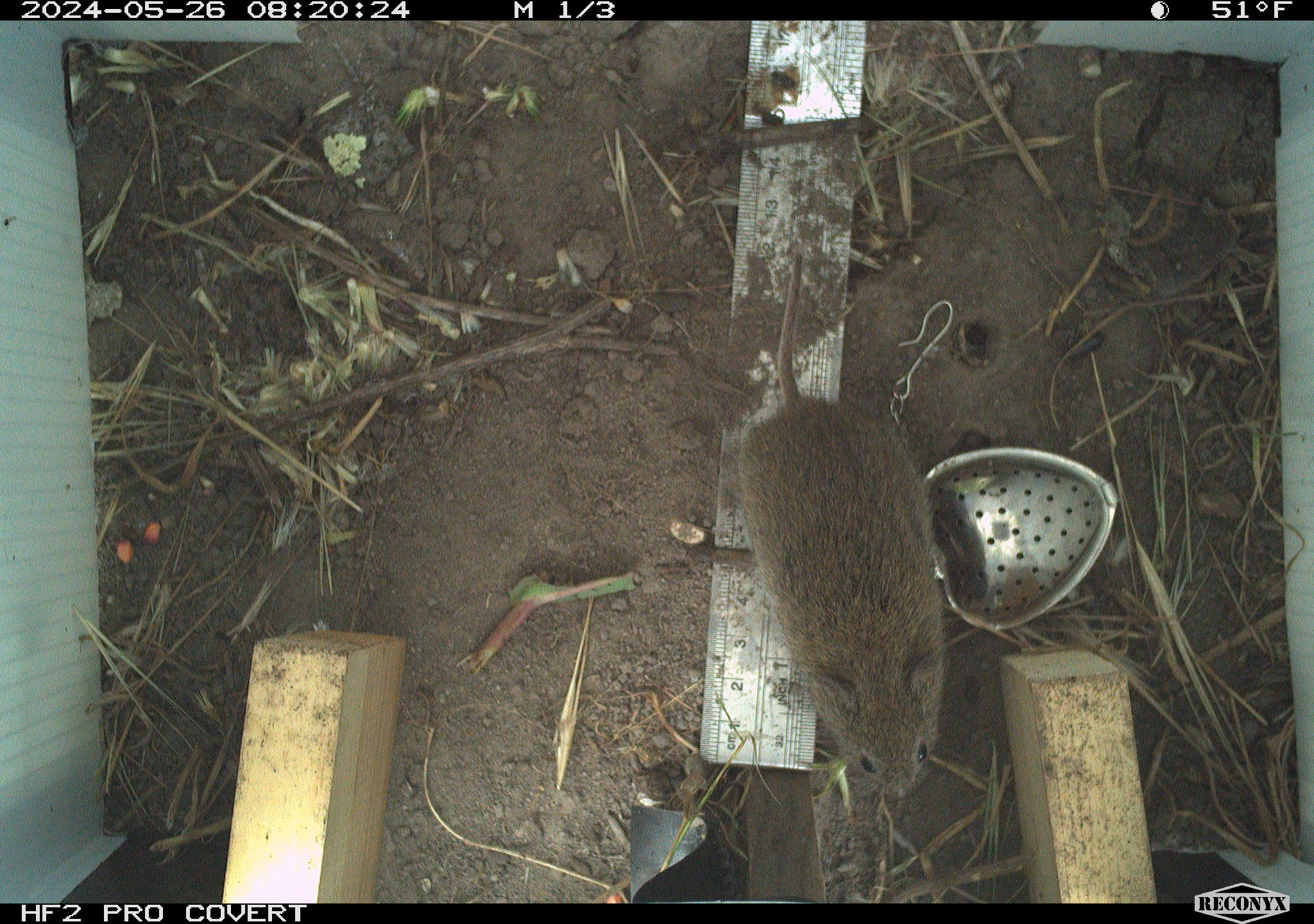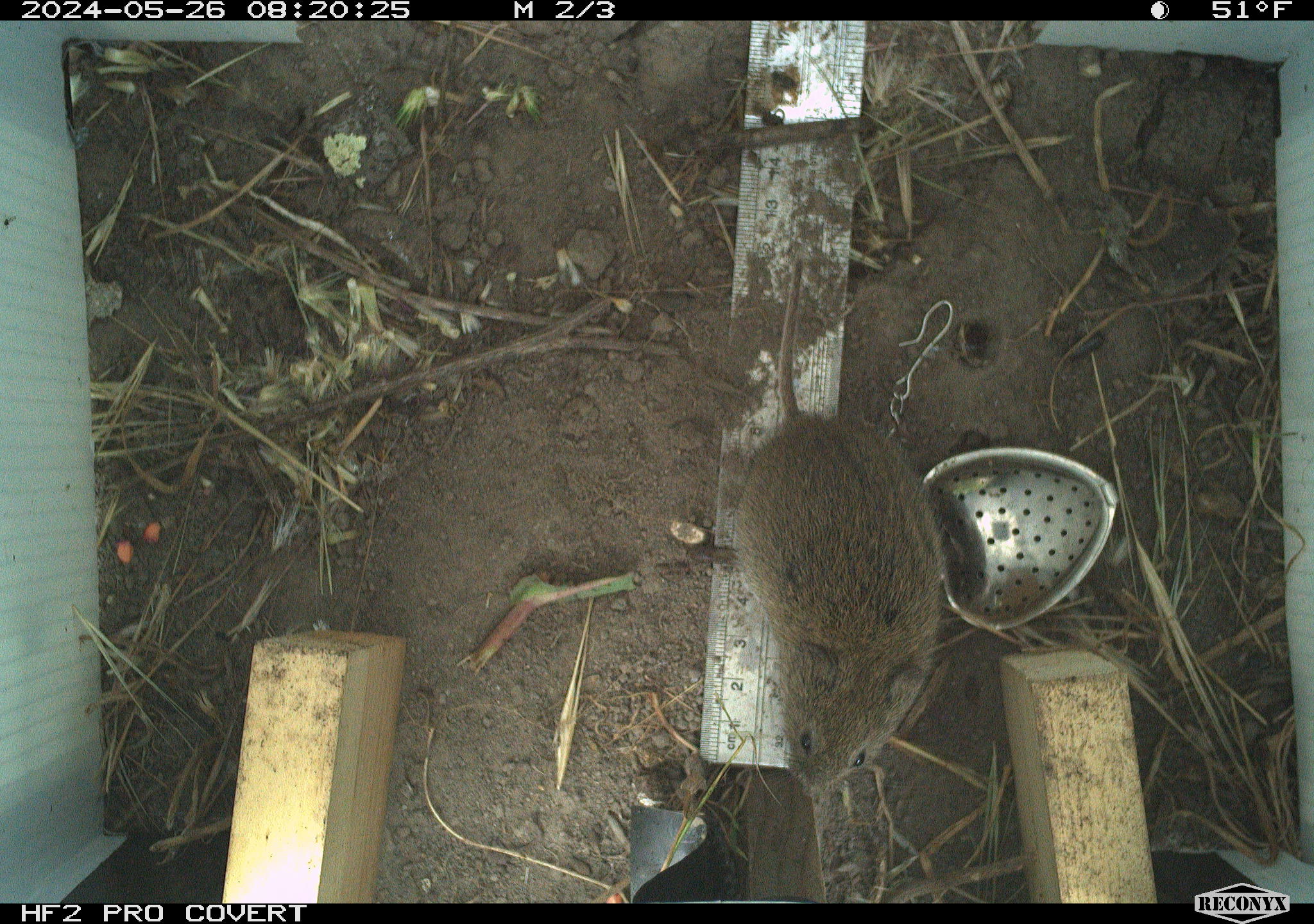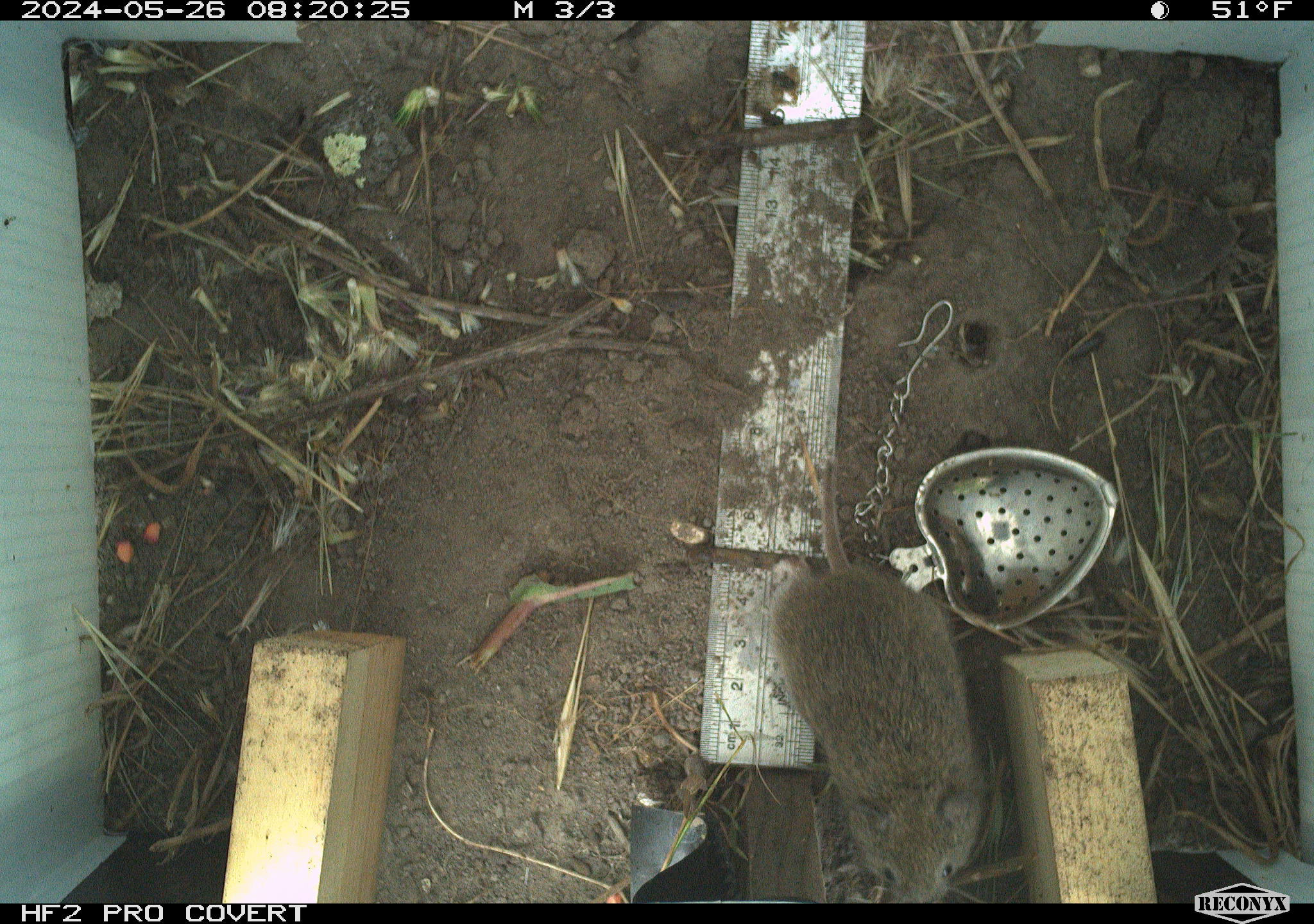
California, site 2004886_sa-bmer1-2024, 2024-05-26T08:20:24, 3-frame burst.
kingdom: Animalia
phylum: Chordata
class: Mammalia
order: Rodentia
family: Cricetidae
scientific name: Arvicolinae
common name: voles, lemmings, and muskrats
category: arvicolinae subfamily